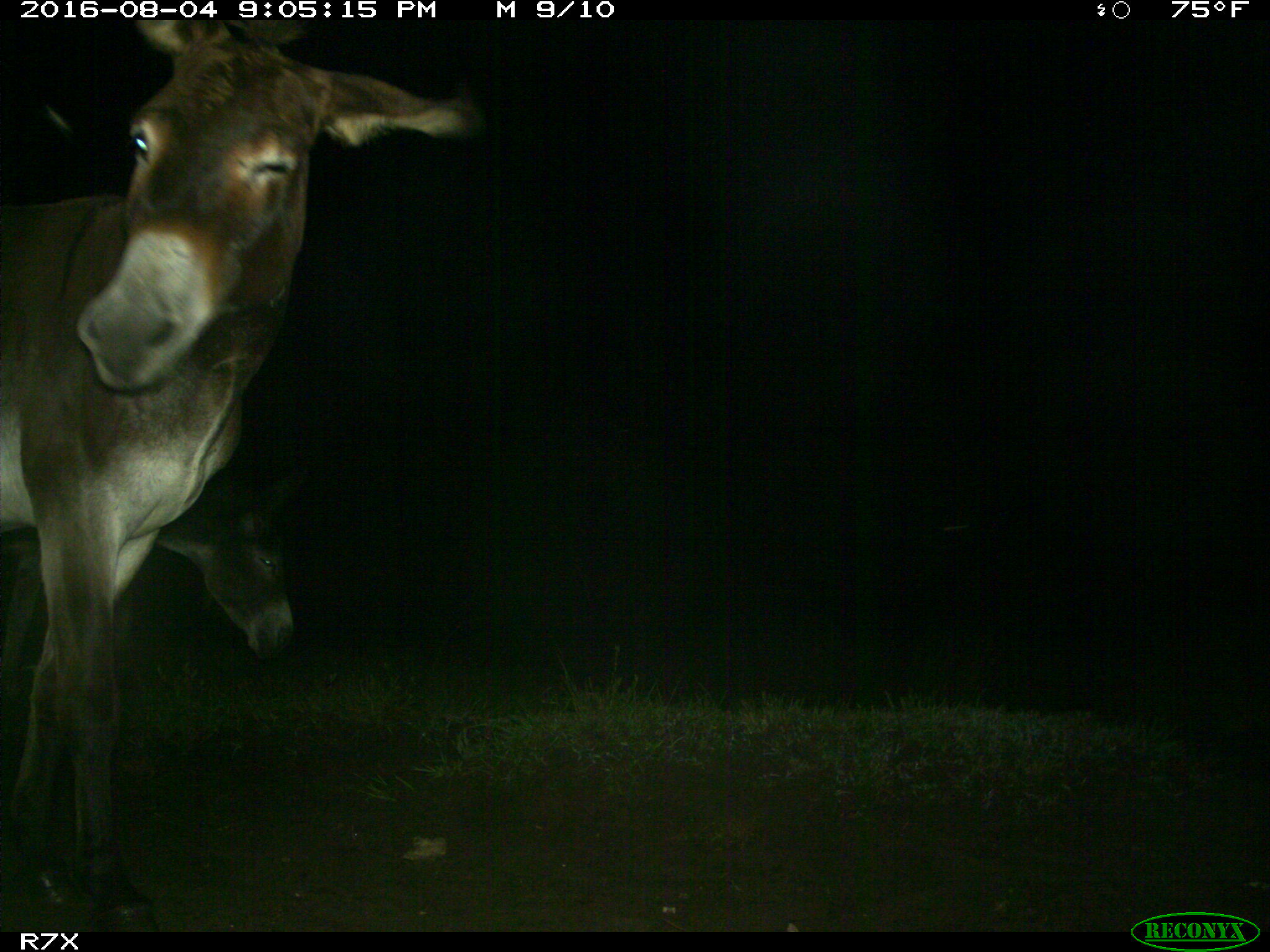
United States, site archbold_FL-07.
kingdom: Animalia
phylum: Chordata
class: Mammalia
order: Perissodactyla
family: Equidae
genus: Equus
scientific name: Equus africanus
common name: african wild ass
Equus africanus (african wild ass).